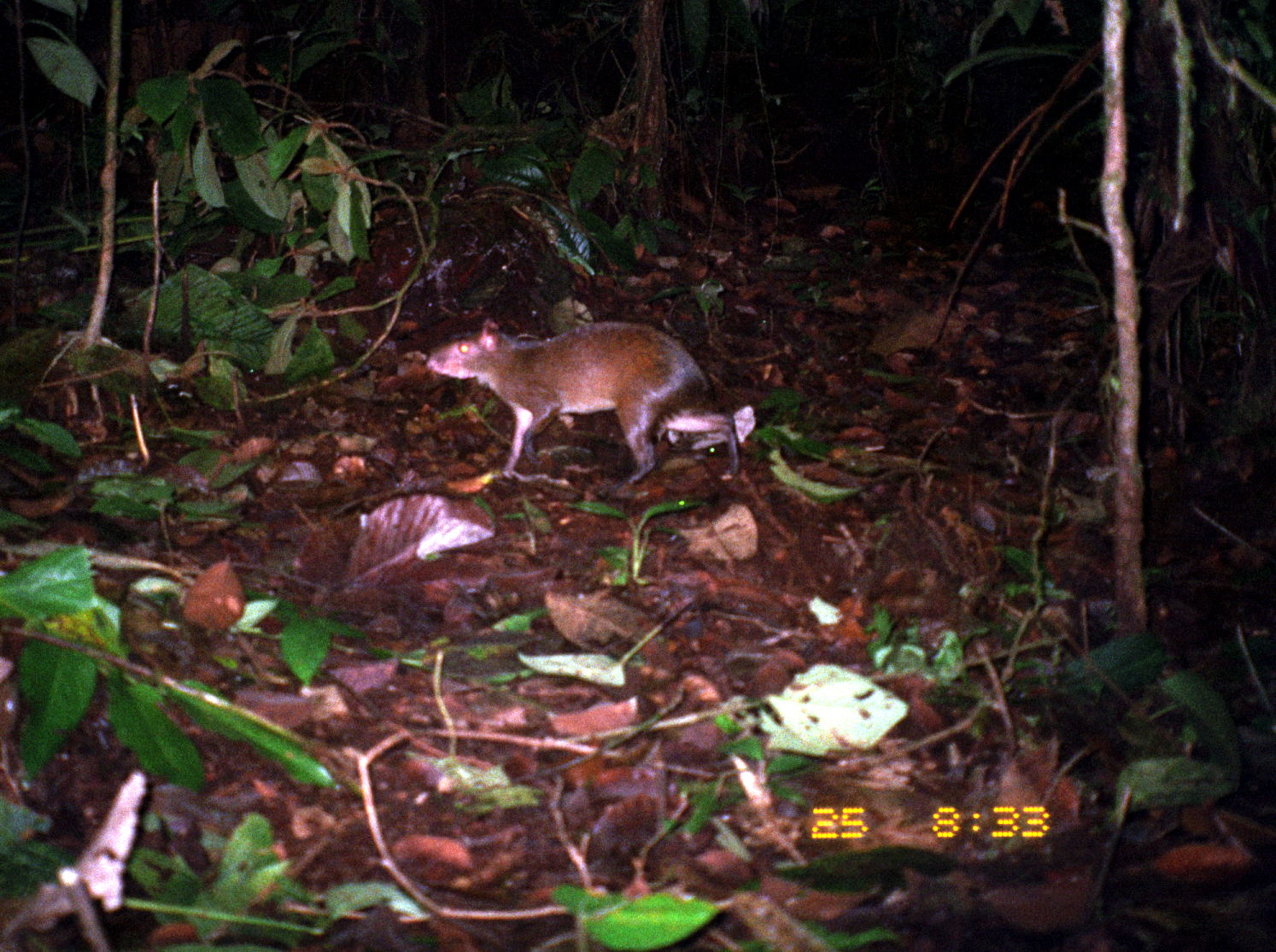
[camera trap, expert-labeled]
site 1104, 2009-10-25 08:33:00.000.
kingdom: Animalia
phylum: Chordata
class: Mammalia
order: Rodentia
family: Dasyproctidae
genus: Dasyprocta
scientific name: Dasyprocta punctata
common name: central american agouti